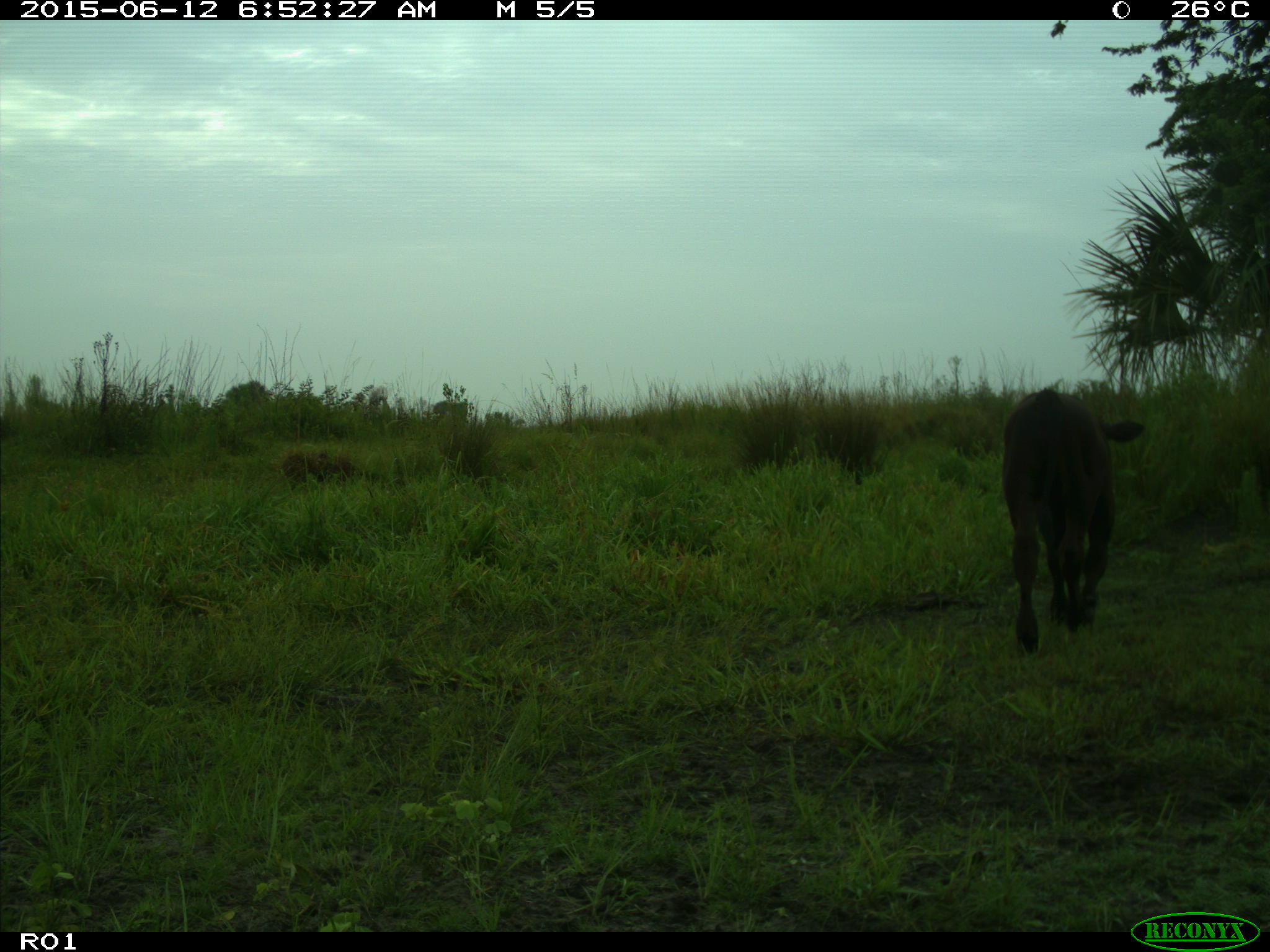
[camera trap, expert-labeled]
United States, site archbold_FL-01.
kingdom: Animalia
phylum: Chordata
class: Mammalia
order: Artiodactyla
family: Bovidae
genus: Bos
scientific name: Bos taurus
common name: domestic cow